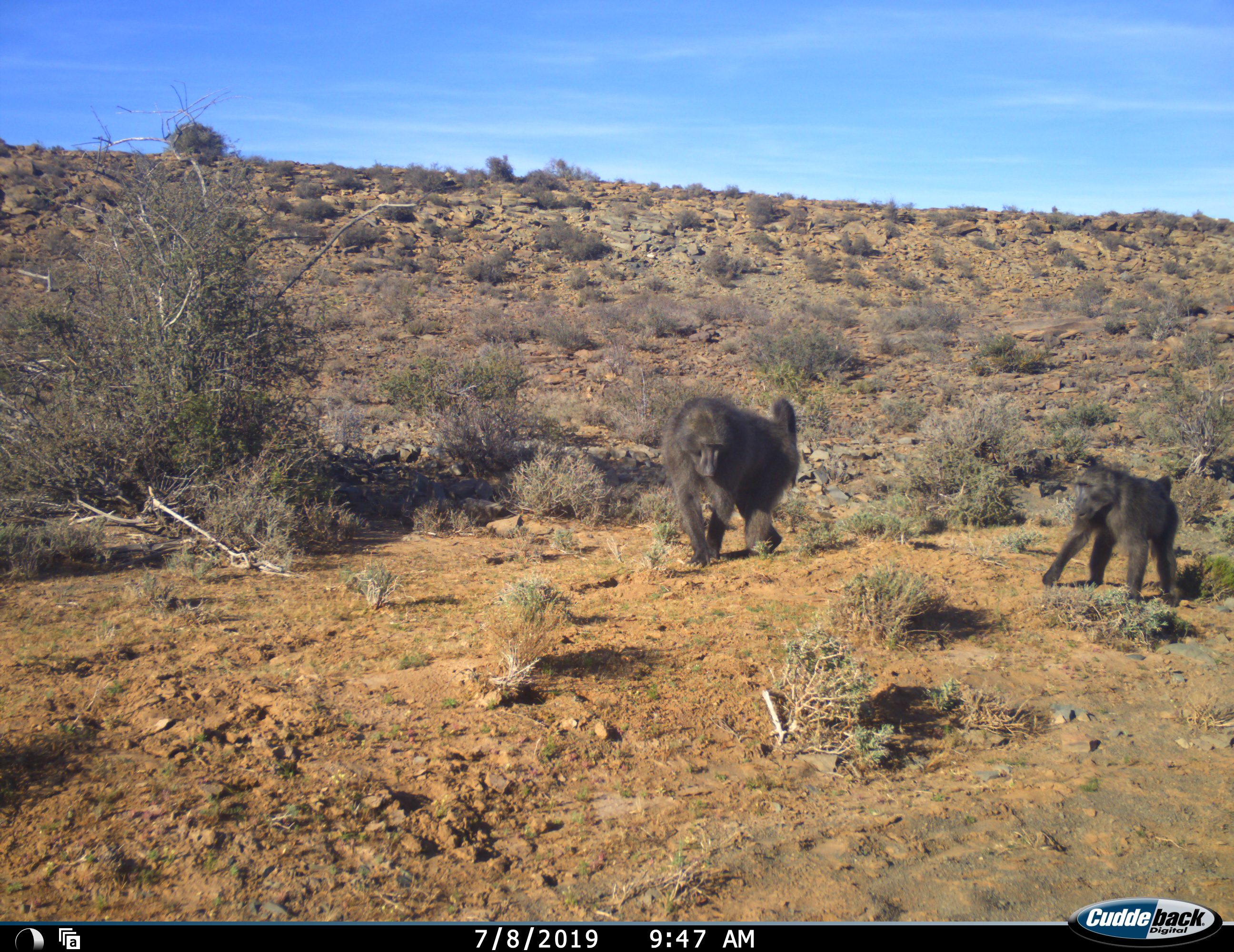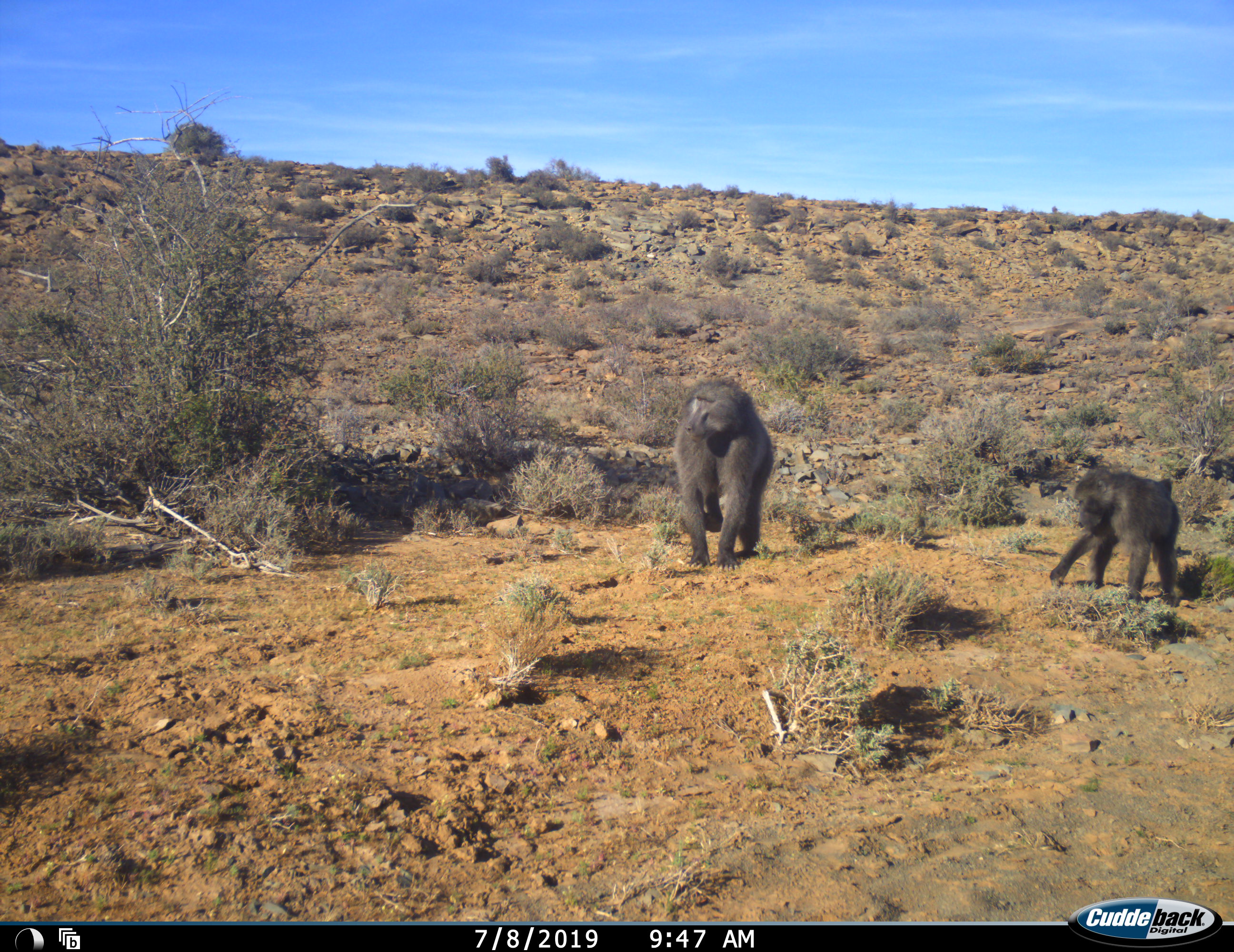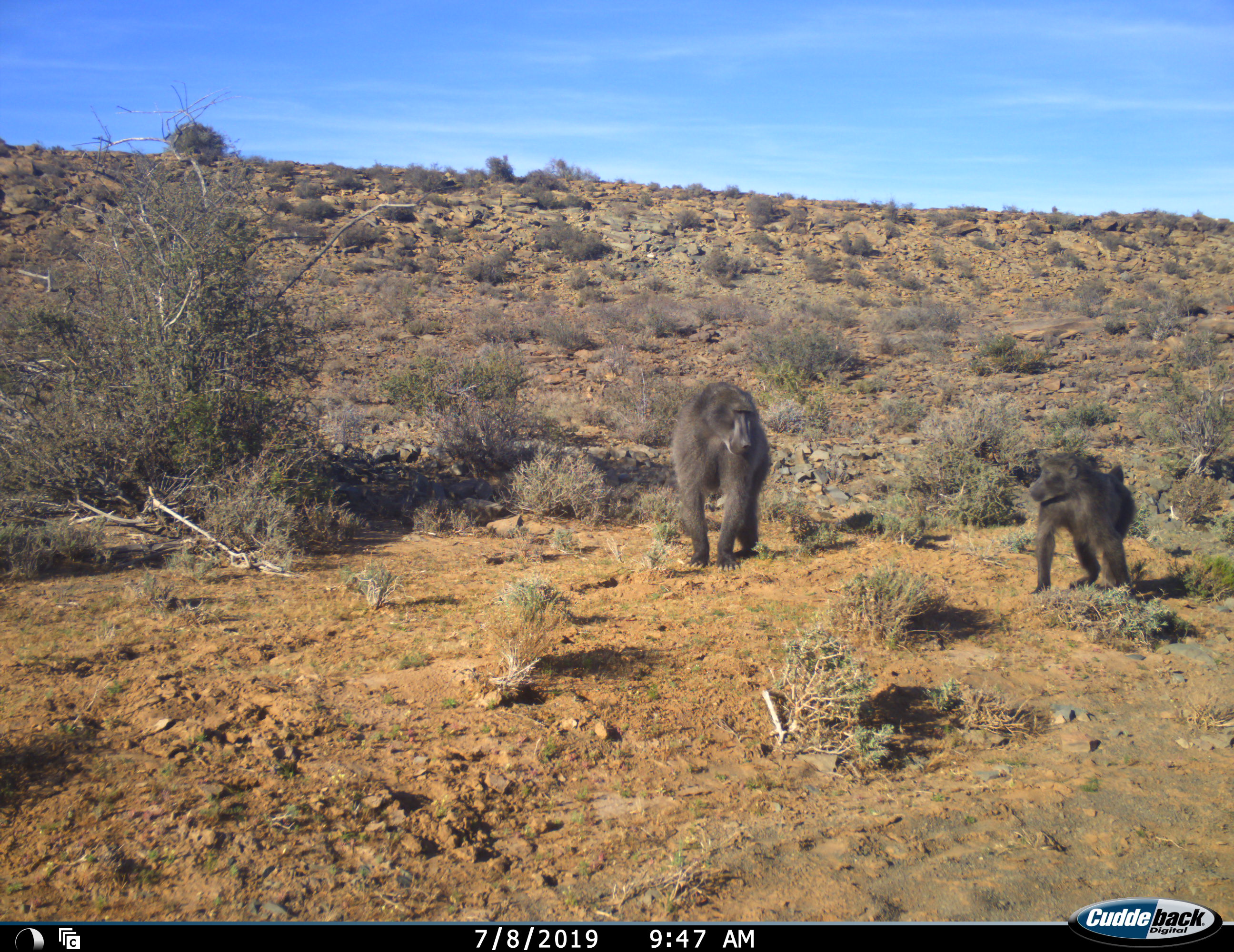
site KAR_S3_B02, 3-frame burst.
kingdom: Animalia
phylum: Chordata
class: Mammalia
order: Primates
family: Cercopithecidae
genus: Papio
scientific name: Papio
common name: baboon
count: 2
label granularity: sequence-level